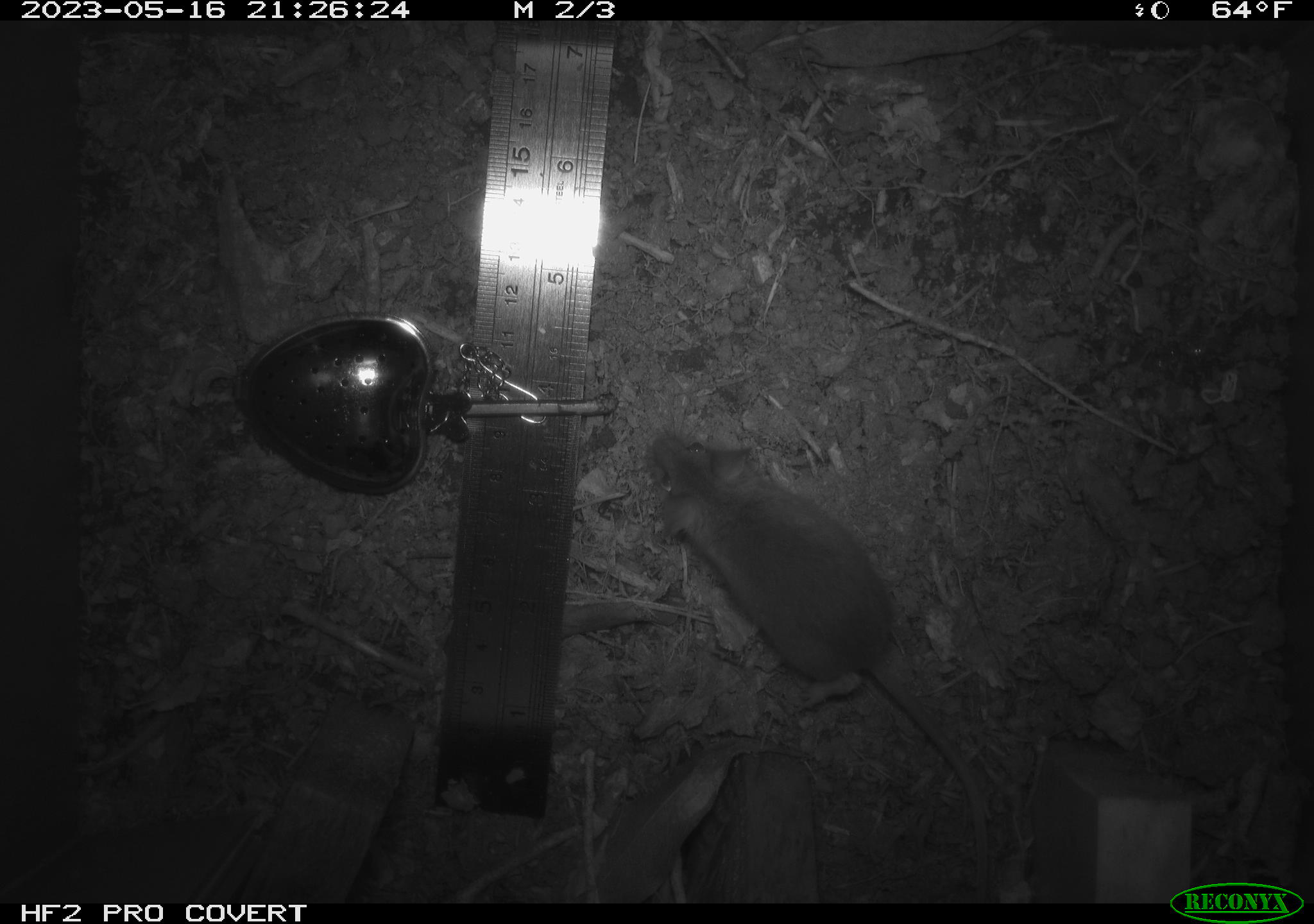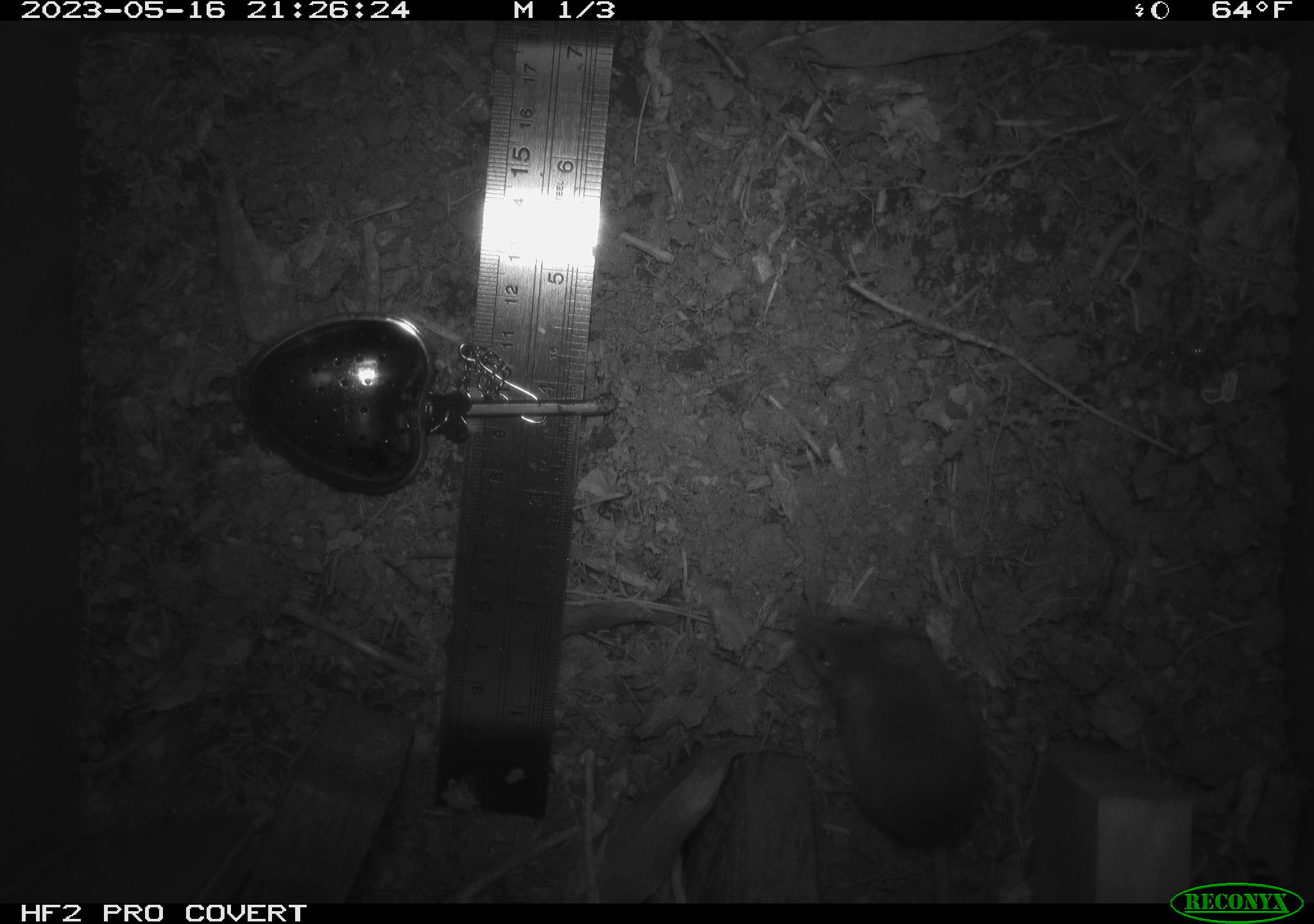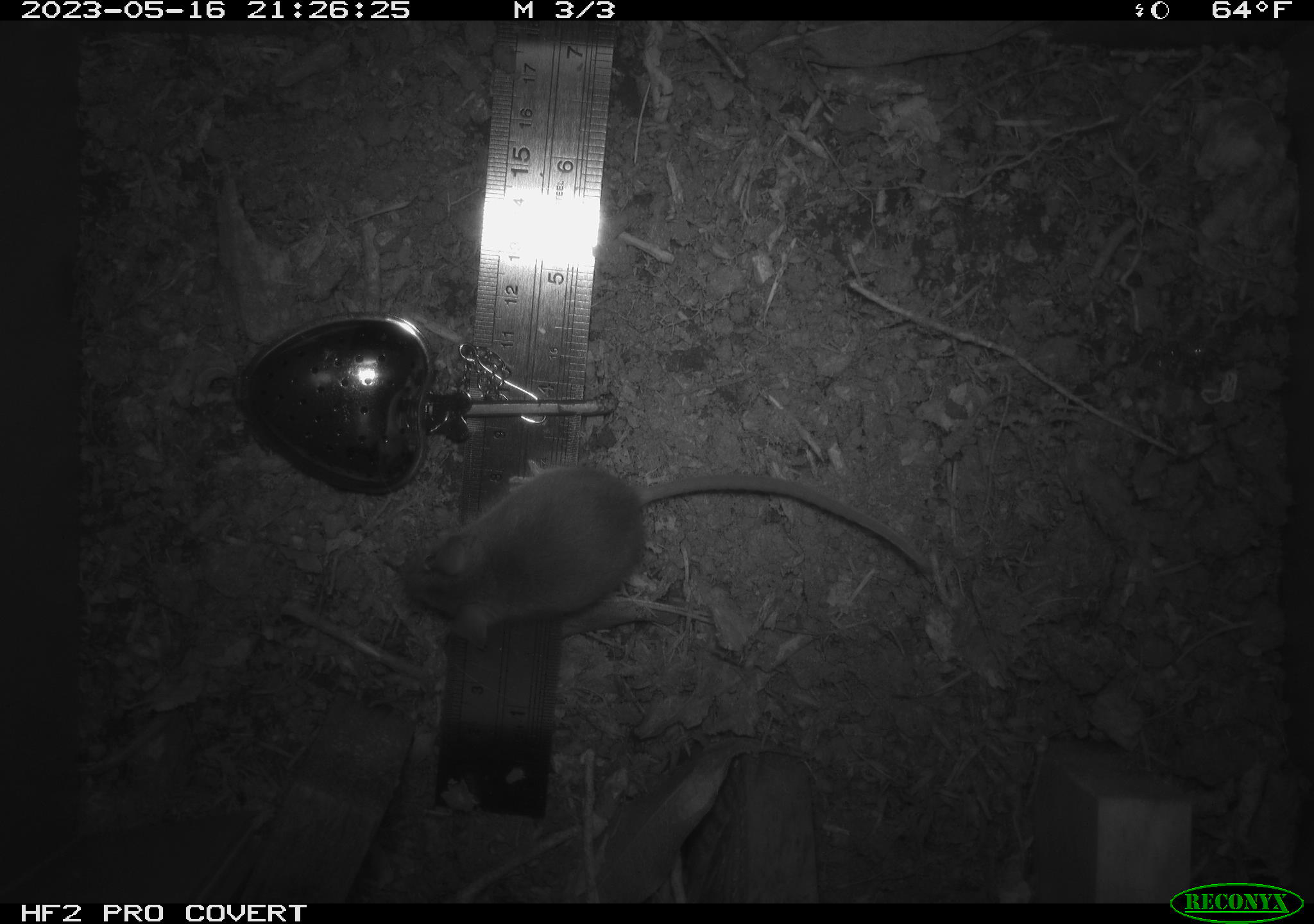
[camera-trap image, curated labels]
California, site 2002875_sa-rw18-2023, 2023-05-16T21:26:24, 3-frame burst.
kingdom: Animalia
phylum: Chordata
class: Mammalia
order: Rodentia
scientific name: Rodentia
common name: mouse species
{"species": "mouse species (Rodentia)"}